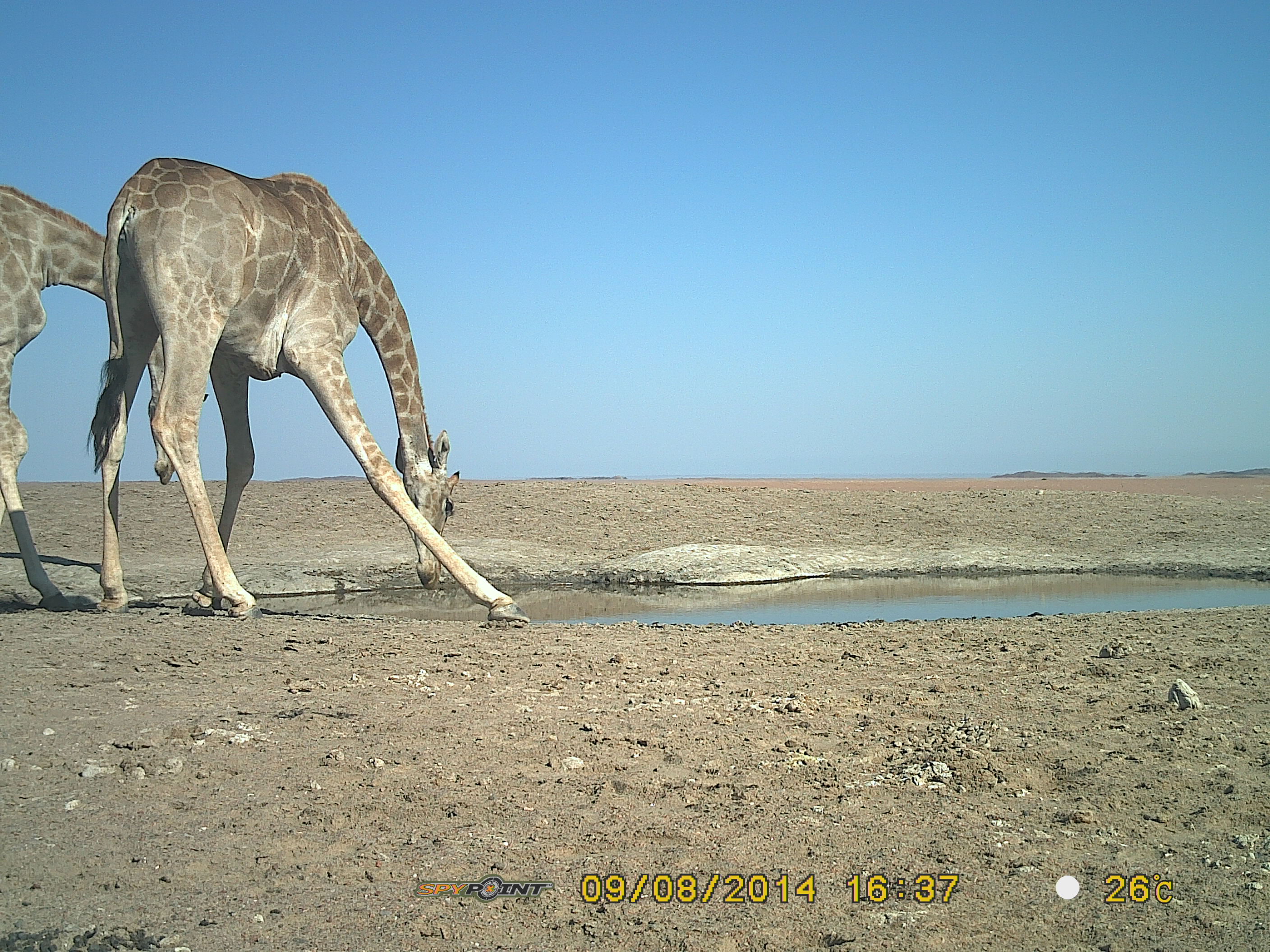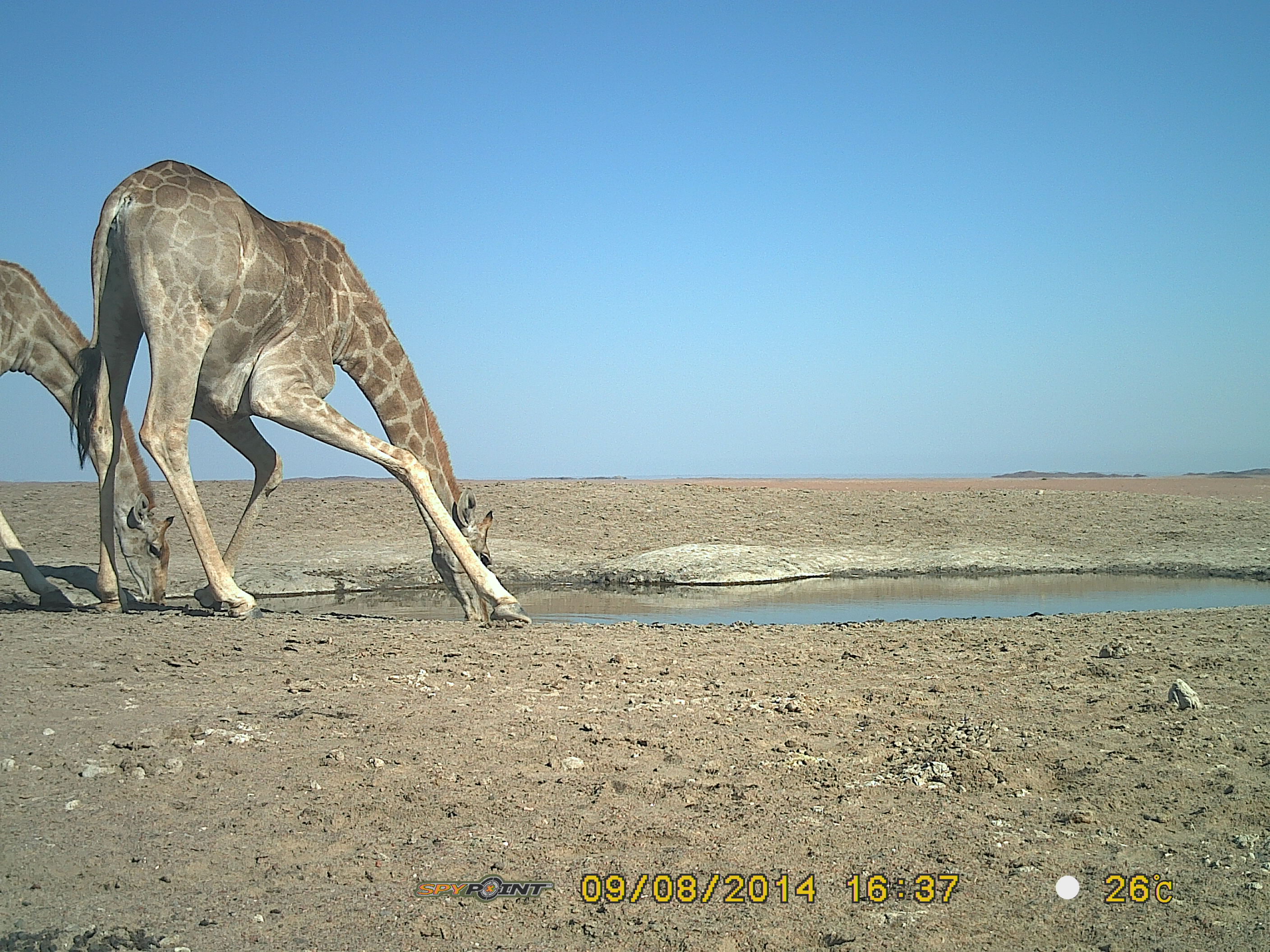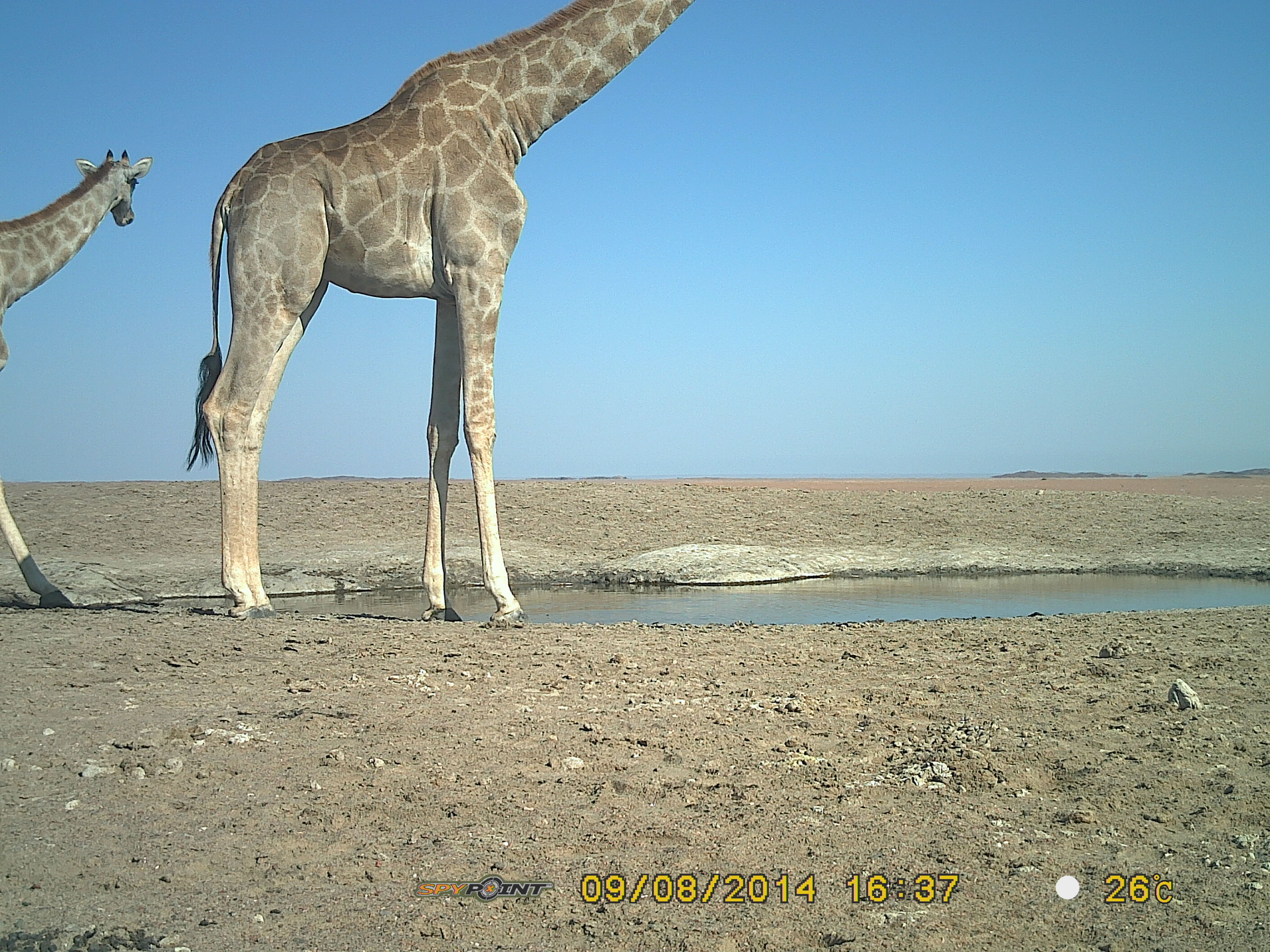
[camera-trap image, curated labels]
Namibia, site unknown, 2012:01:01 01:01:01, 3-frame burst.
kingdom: Animalia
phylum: Chordata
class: Mammalia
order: Artiodactyla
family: Giraffidae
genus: Giraffa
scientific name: Giraffa camelopardalis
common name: giraffe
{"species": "Giraffa camelopardalis (giraffe)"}